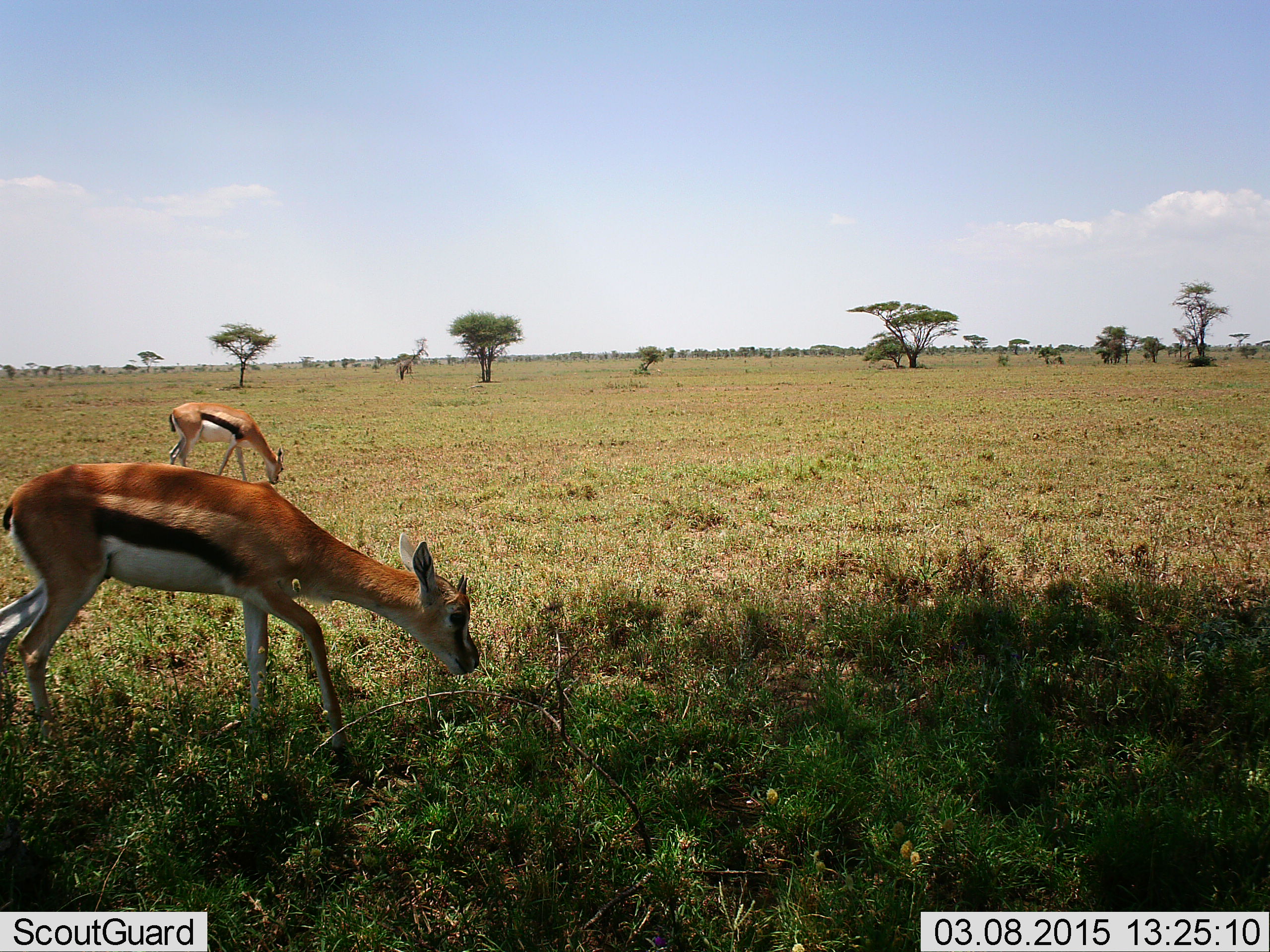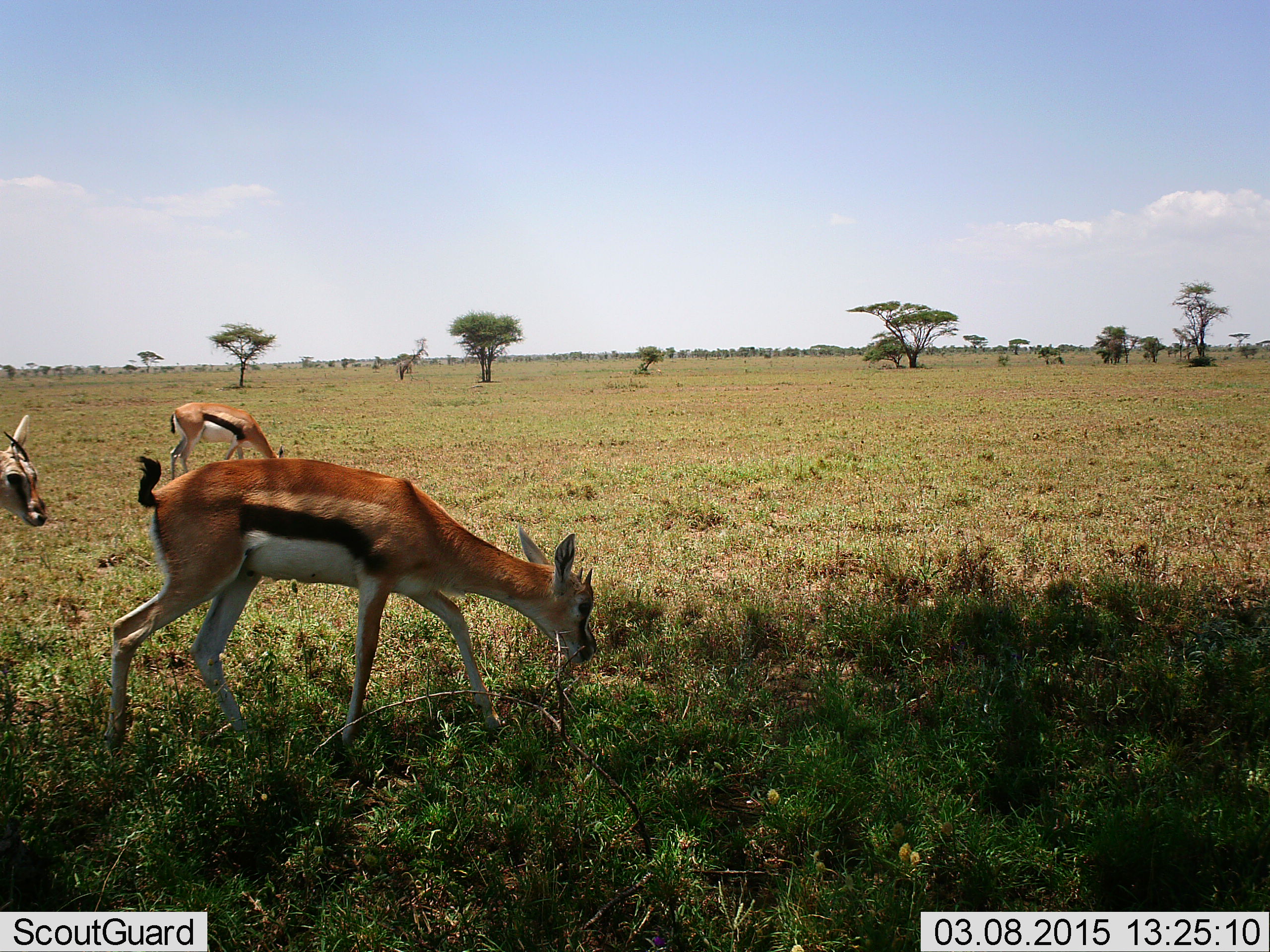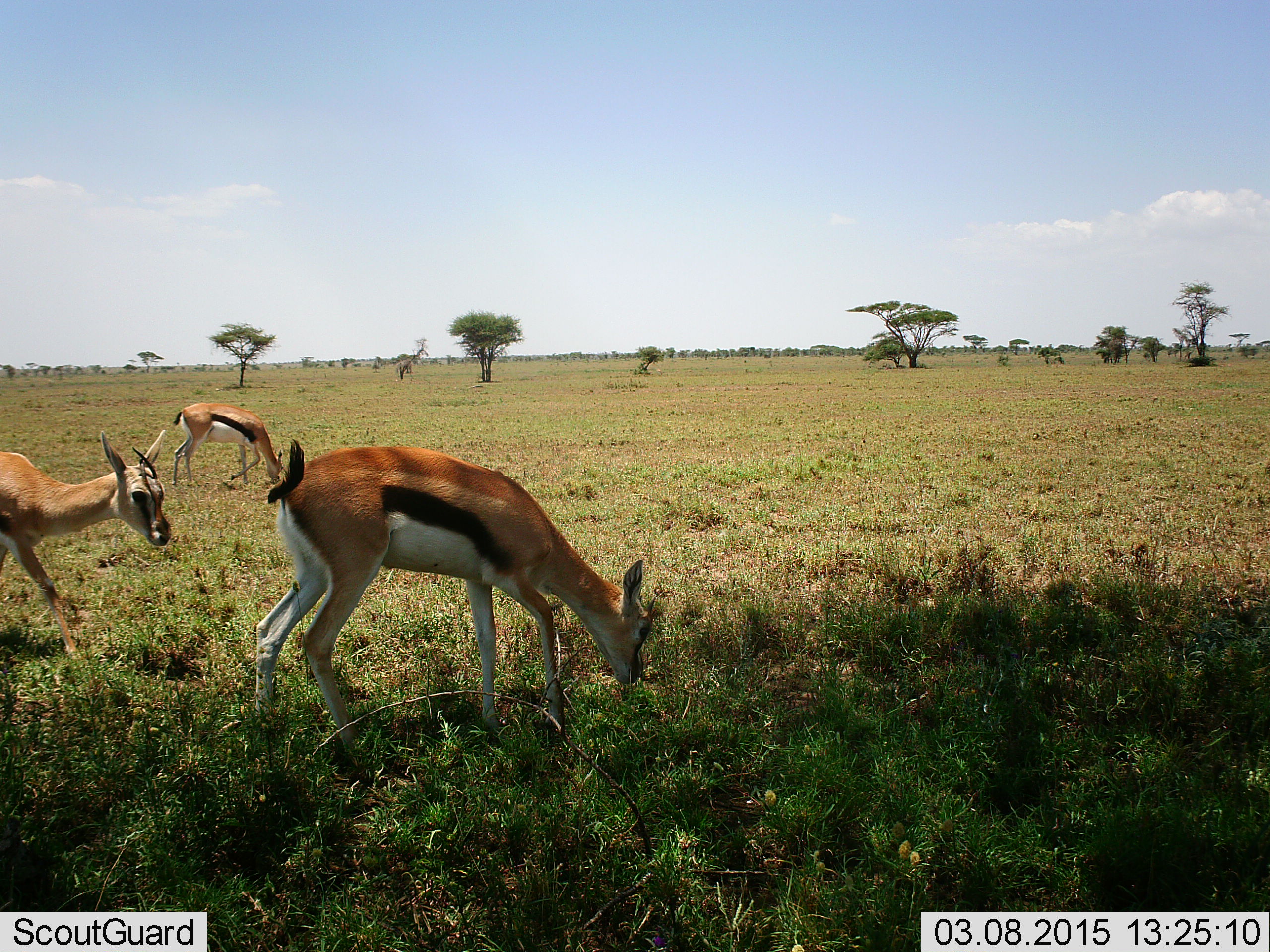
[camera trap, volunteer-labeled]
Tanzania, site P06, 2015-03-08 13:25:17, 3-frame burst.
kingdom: Animalia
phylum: Chordata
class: Mammalia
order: Artiodactyla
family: Bovidae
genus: Eudorcas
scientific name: Eudorcas thomsonii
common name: thomson's gazelle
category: gazellethomsons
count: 3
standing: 18%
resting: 0%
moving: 82%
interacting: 0%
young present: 9%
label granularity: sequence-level